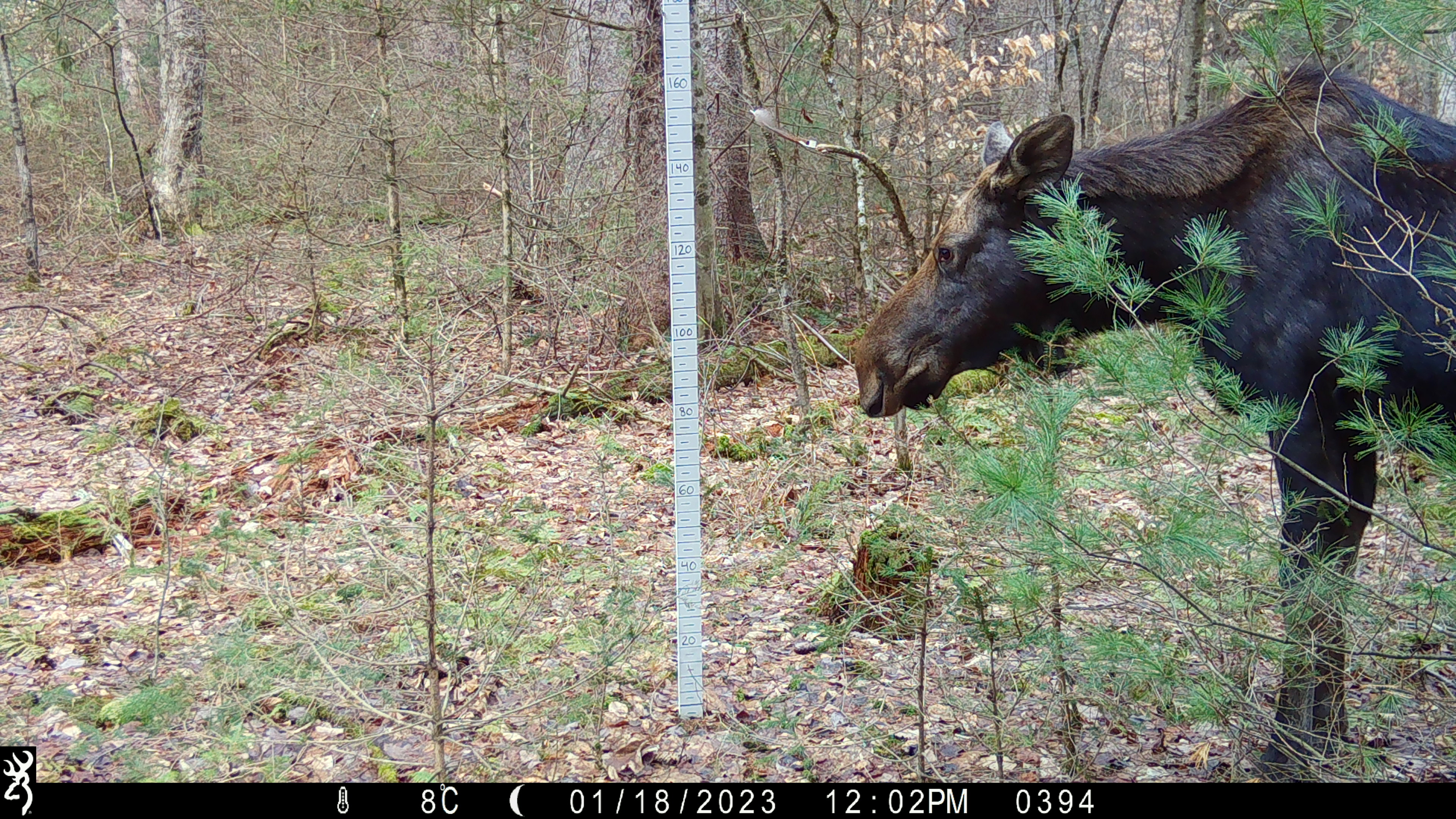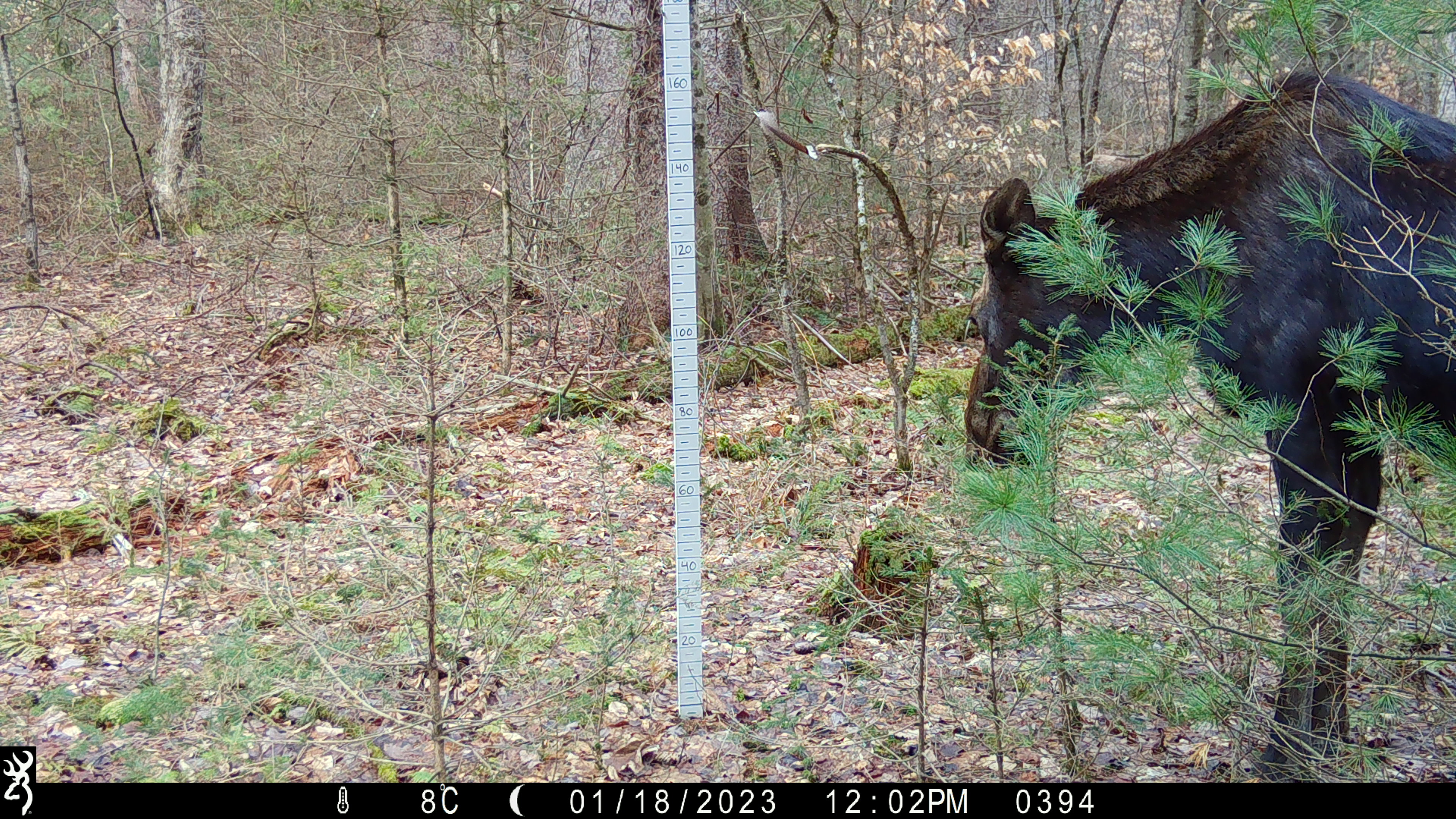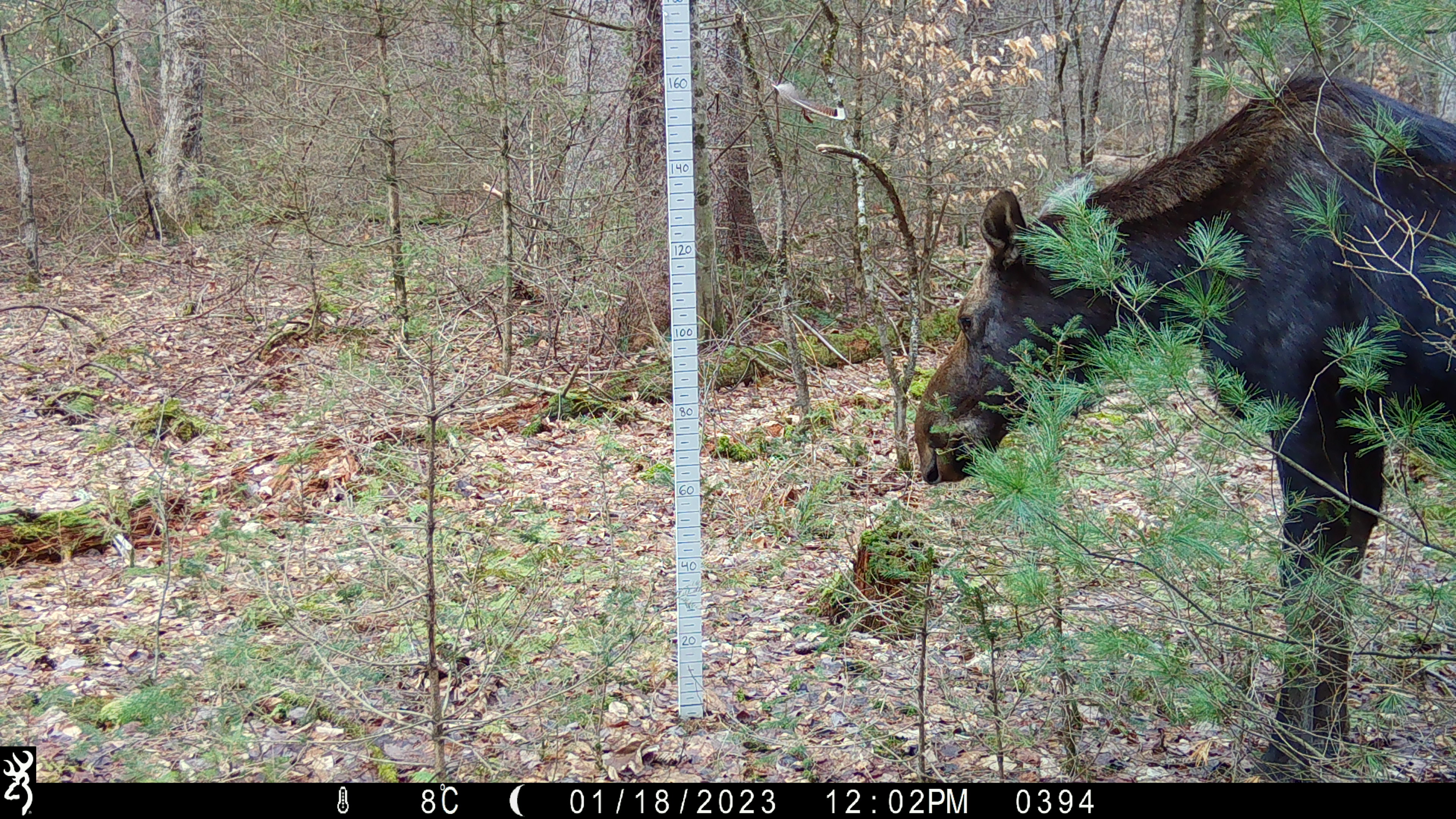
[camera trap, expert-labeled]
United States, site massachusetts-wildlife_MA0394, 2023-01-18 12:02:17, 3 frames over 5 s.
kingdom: Animalia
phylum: Chordata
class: Mammalia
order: Artiodactyla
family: Cervidae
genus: Alces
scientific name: Alces alces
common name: moose